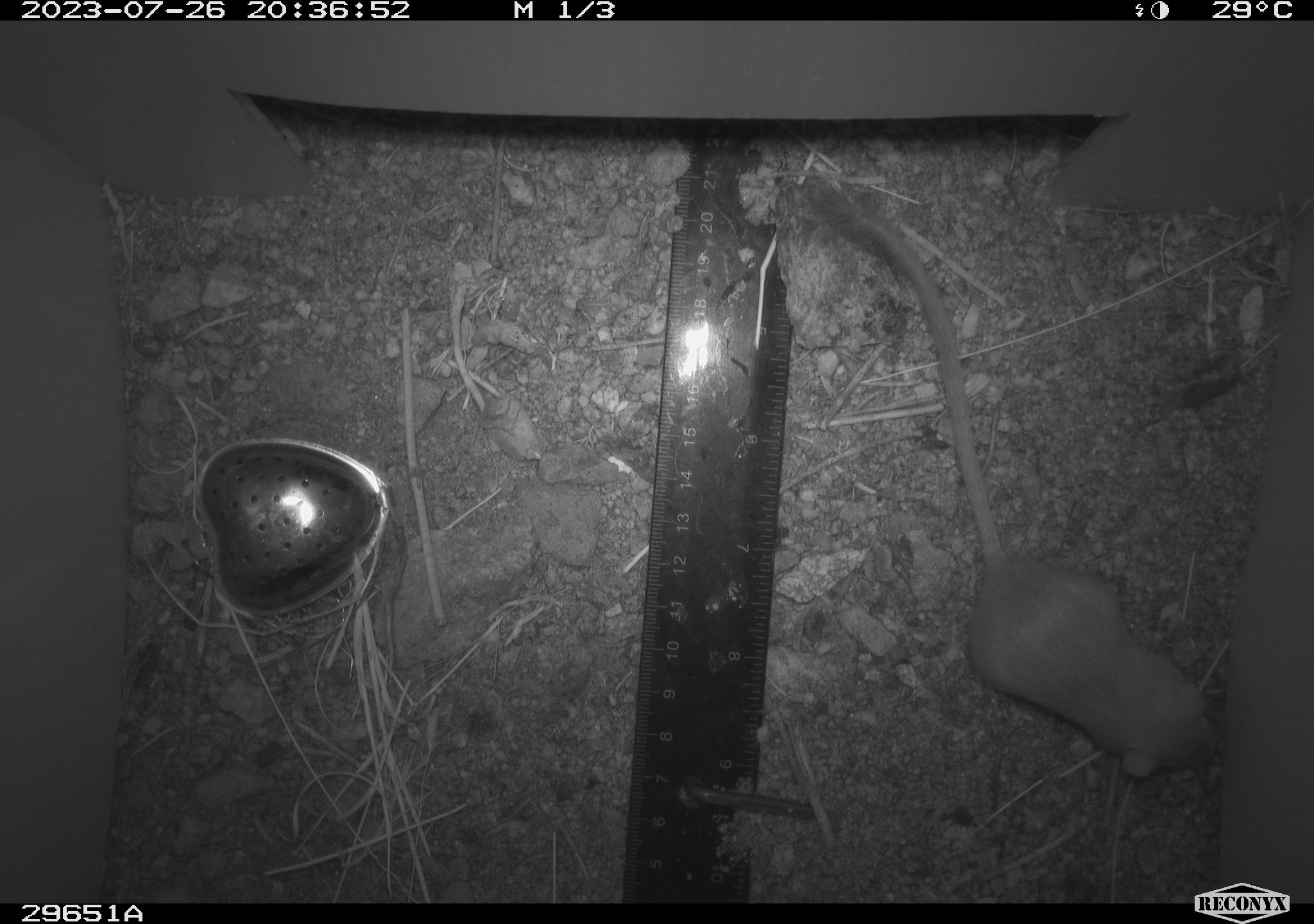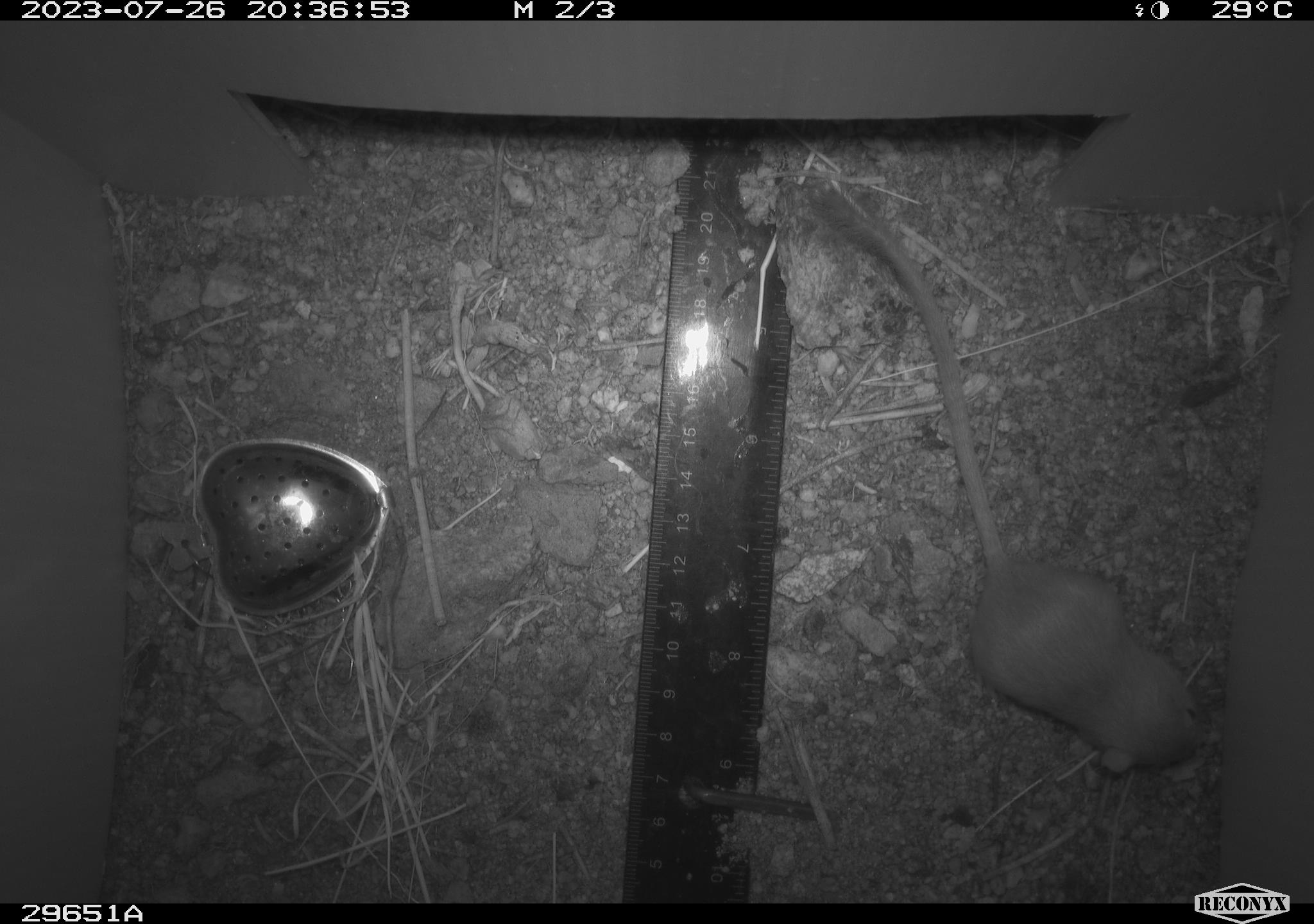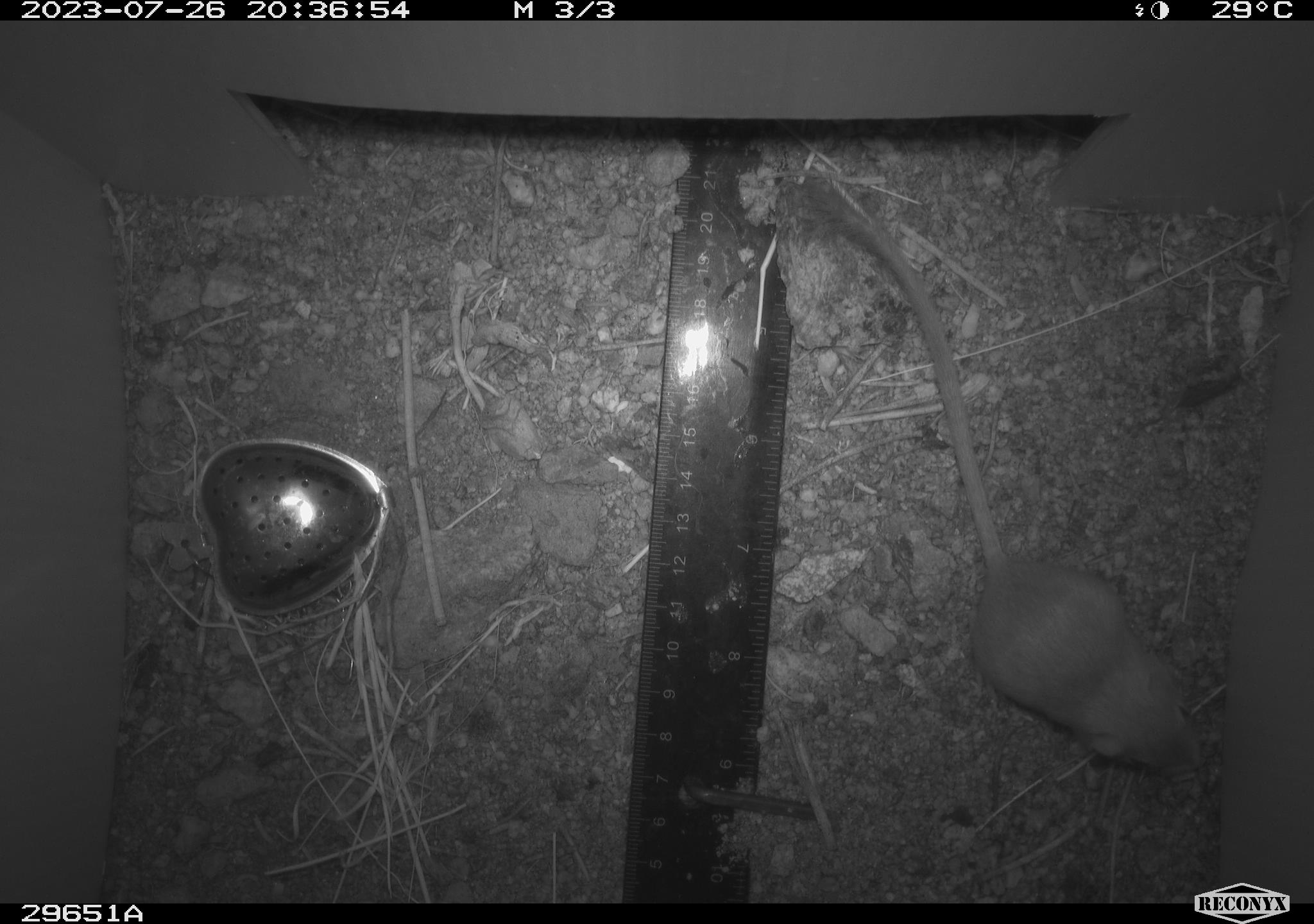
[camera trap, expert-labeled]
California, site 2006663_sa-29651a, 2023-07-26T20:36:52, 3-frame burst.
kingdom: Animalia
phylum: Chordata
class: Mammalia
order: Rodentia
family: Heteromyidae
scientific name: Heteromyidae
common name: kangaroo rats and pocket mice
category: heteromyidae family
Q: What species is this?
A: Heteromyidae family (kangaroo rats and pocket mice) (Heteromyidae).